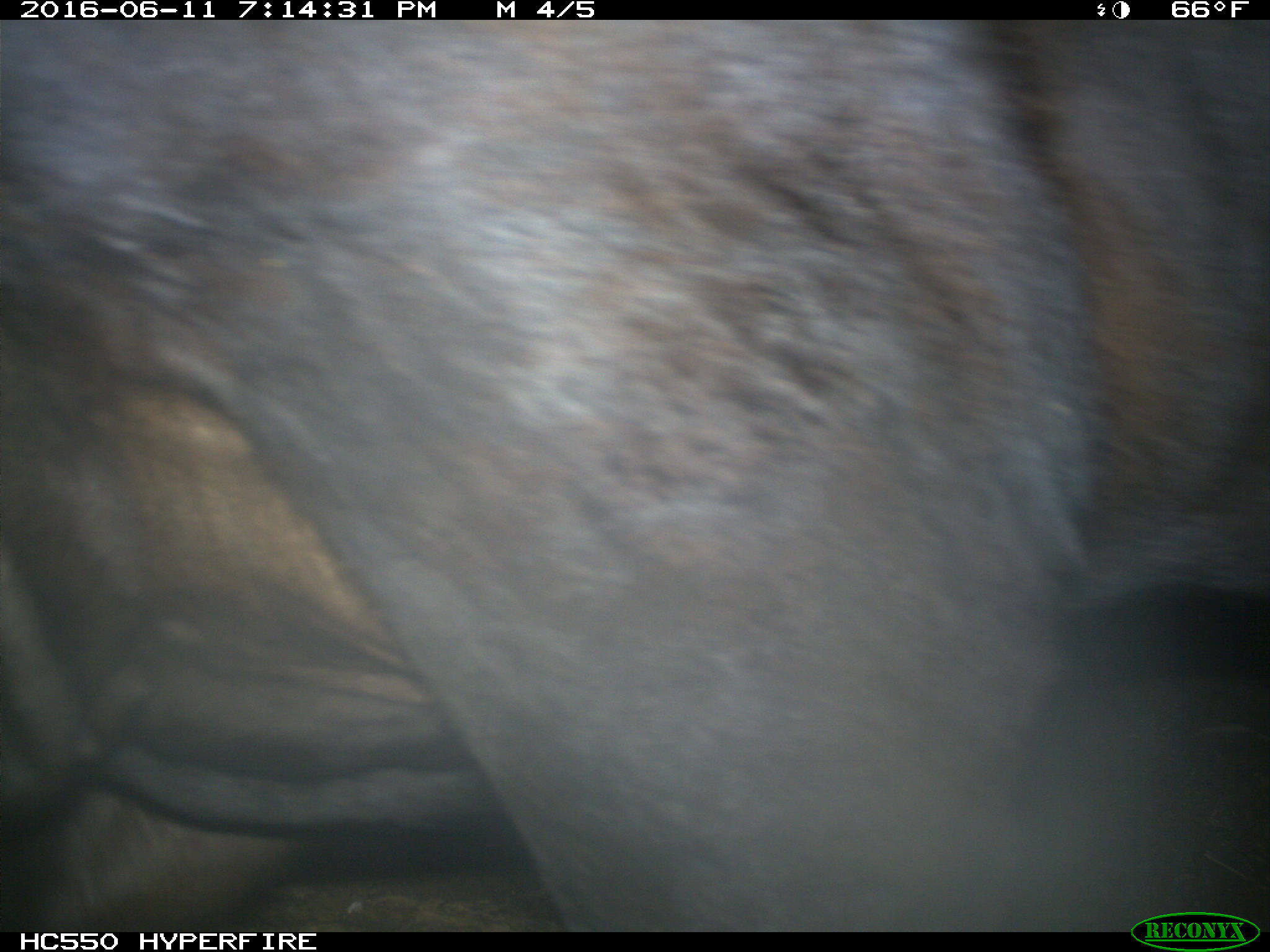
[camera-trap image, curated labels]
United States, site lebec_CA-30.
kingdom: Animalia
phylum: Chordata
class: Mammalia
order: Artiodactyla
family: Bovidae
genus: Bos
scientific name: Bos taurus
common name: domestic cow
Bos taurus (domestic cow).